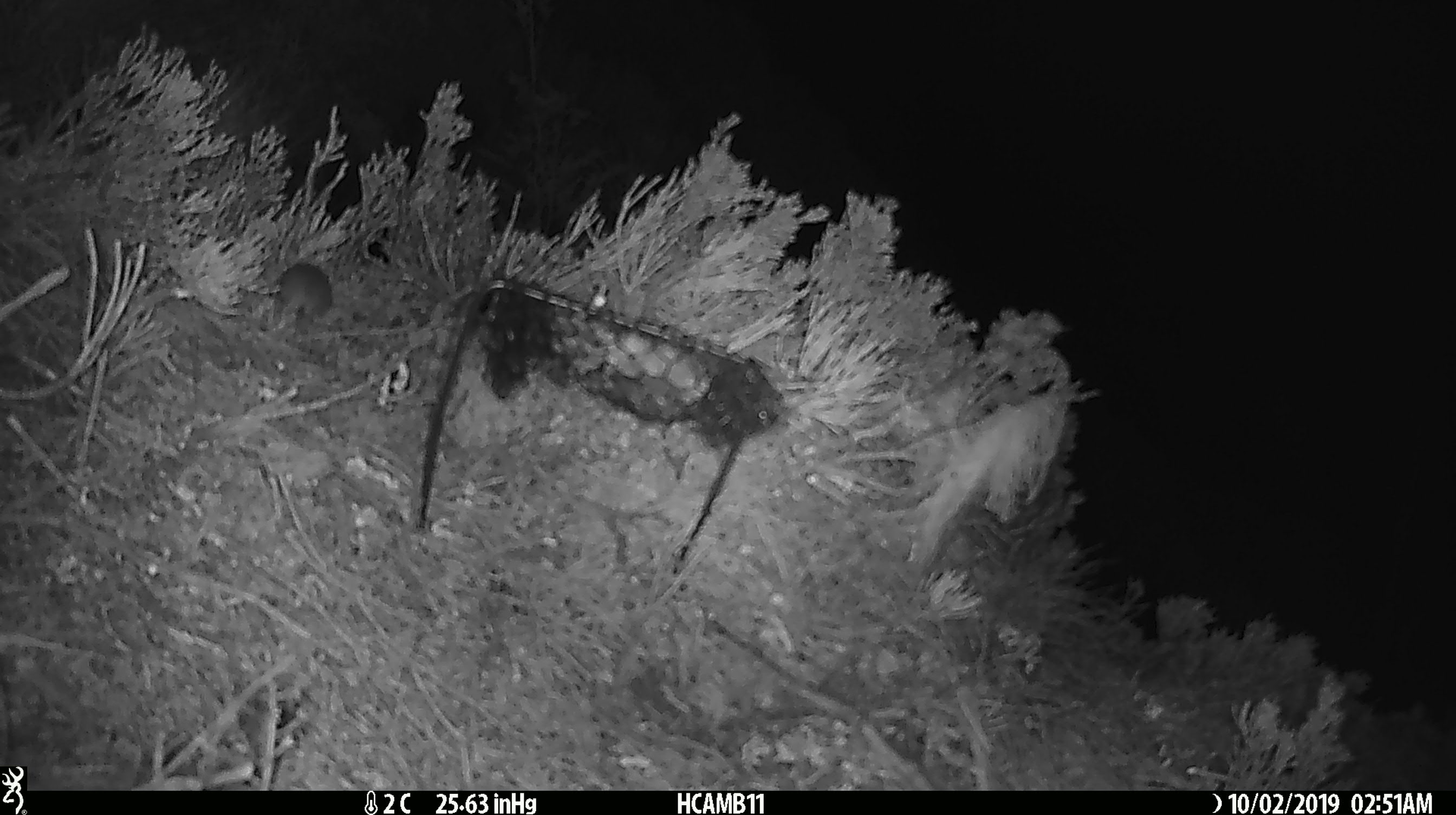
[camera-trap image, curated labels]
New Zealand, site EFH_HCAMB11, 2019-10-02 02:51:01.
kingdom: Animalia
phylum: Chordata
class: Mammalia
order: Rodentia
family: Muridae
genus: Mus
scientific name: Mus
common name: mouse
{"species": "mouse (Mus)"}